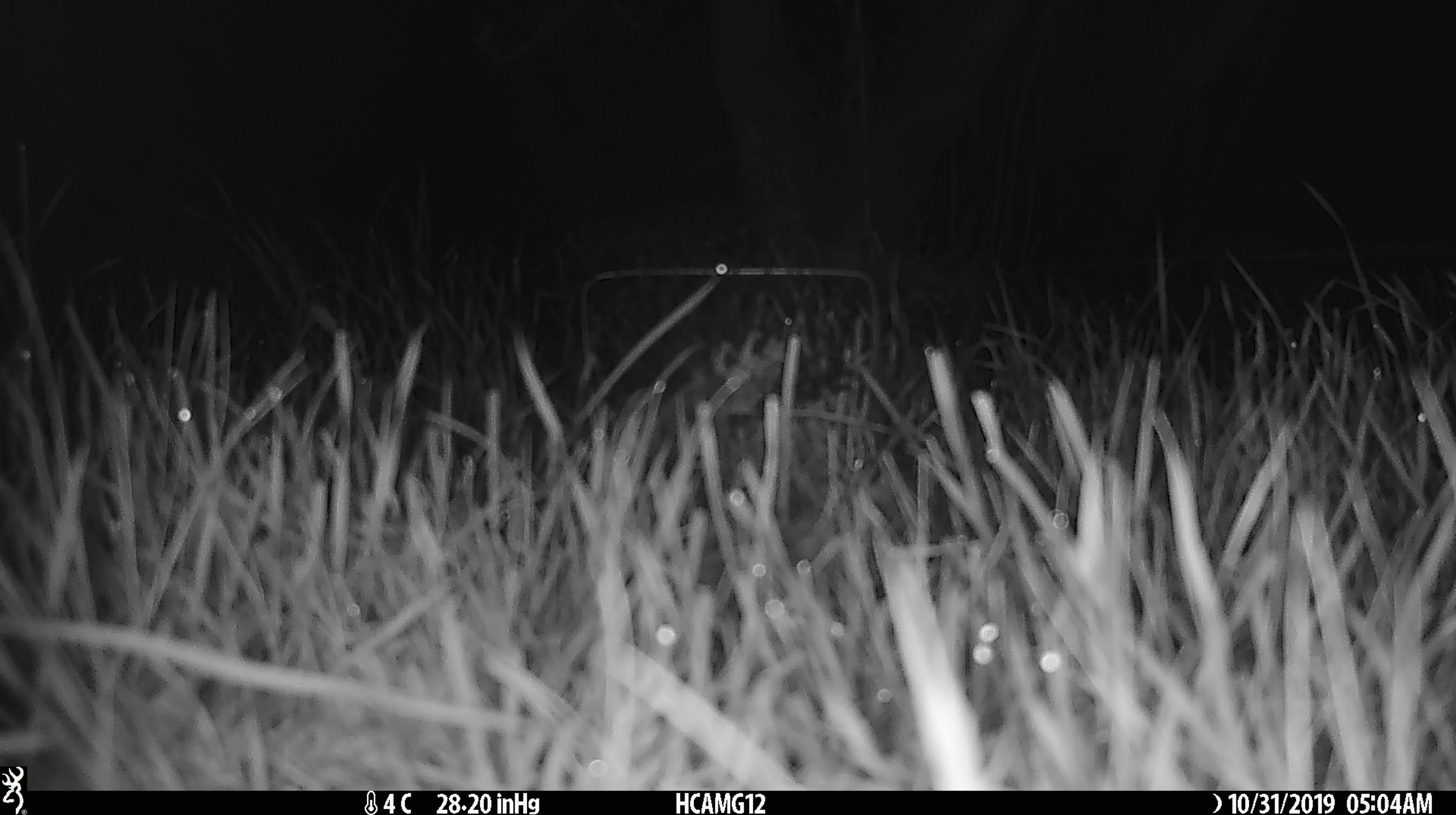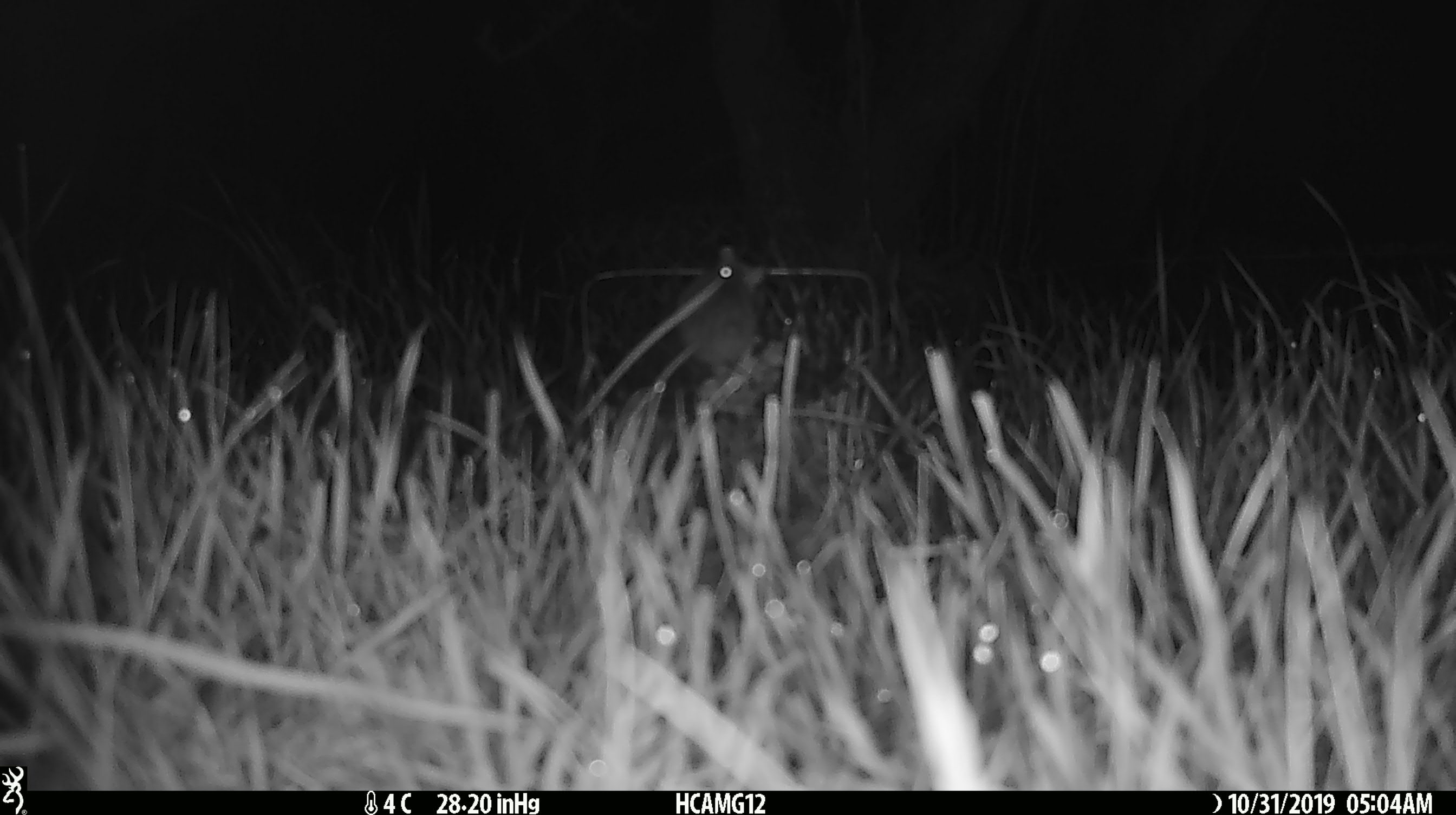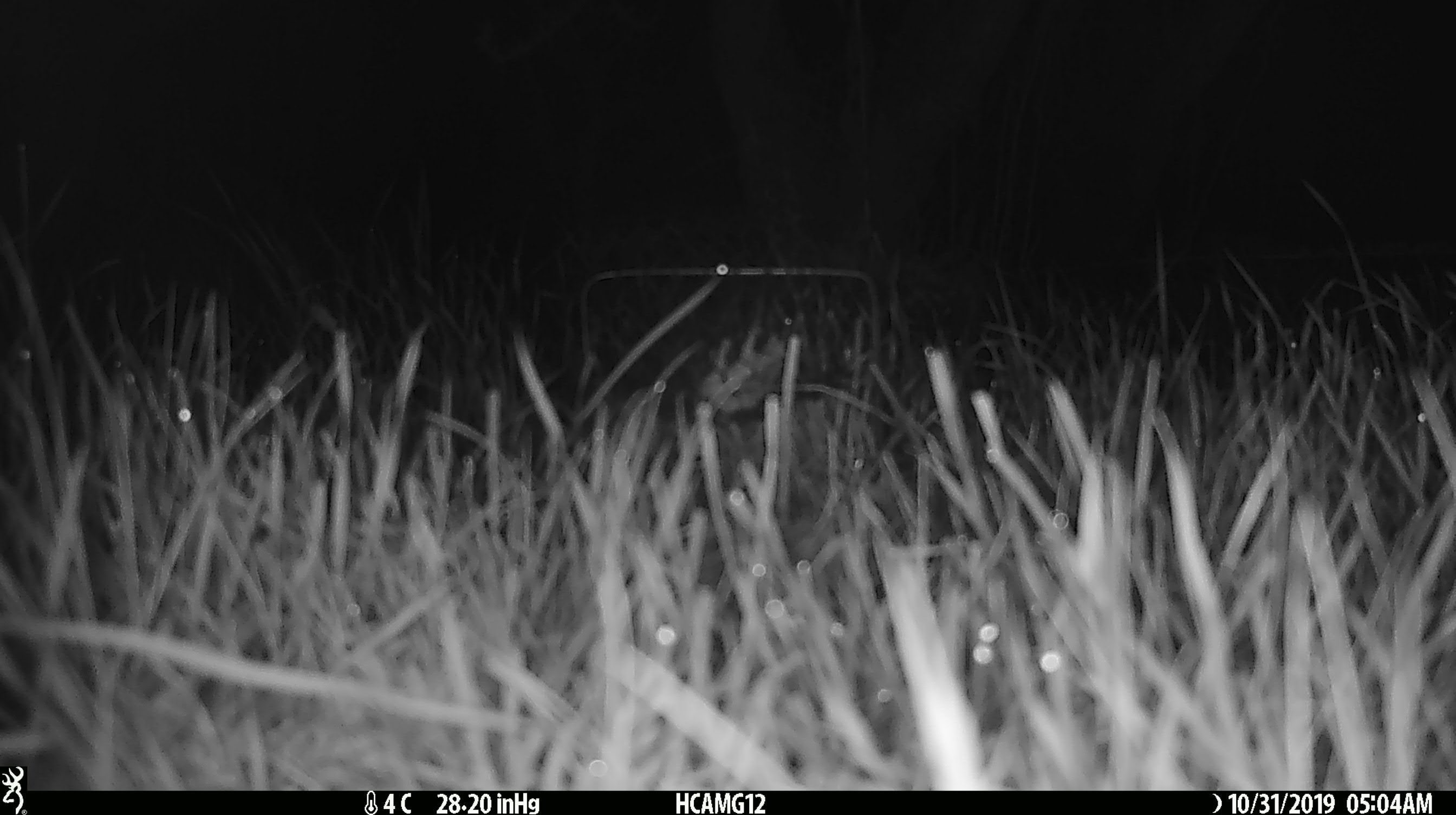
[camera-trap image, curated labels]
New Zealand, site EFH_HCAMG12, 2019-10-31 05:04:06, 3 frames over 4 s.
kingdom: Animalia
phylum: Chordata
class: Mammalia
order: Rodentia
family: Muridae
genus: Mus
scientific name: Mus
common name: mouse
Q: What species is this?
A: Mouse (Mus).